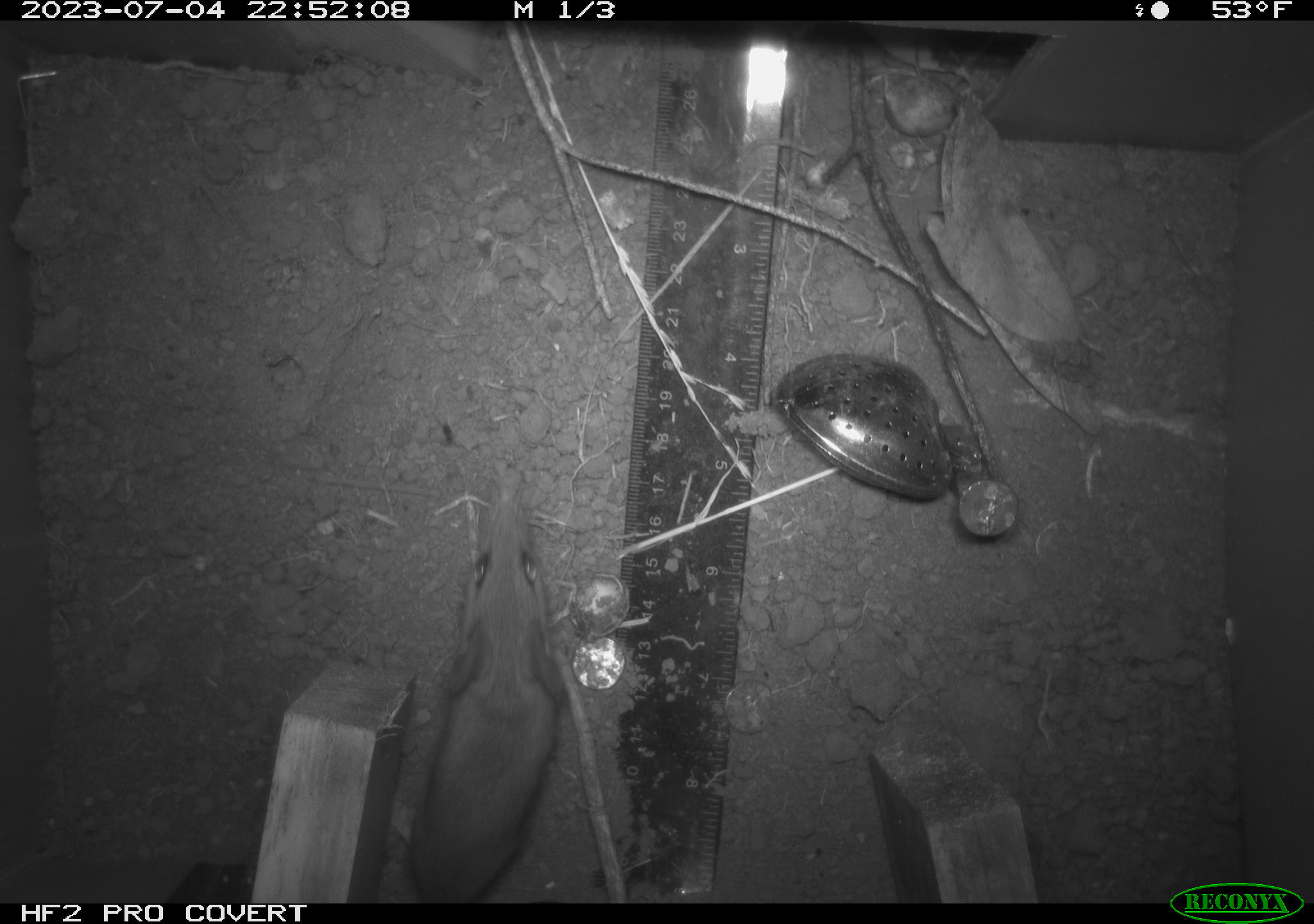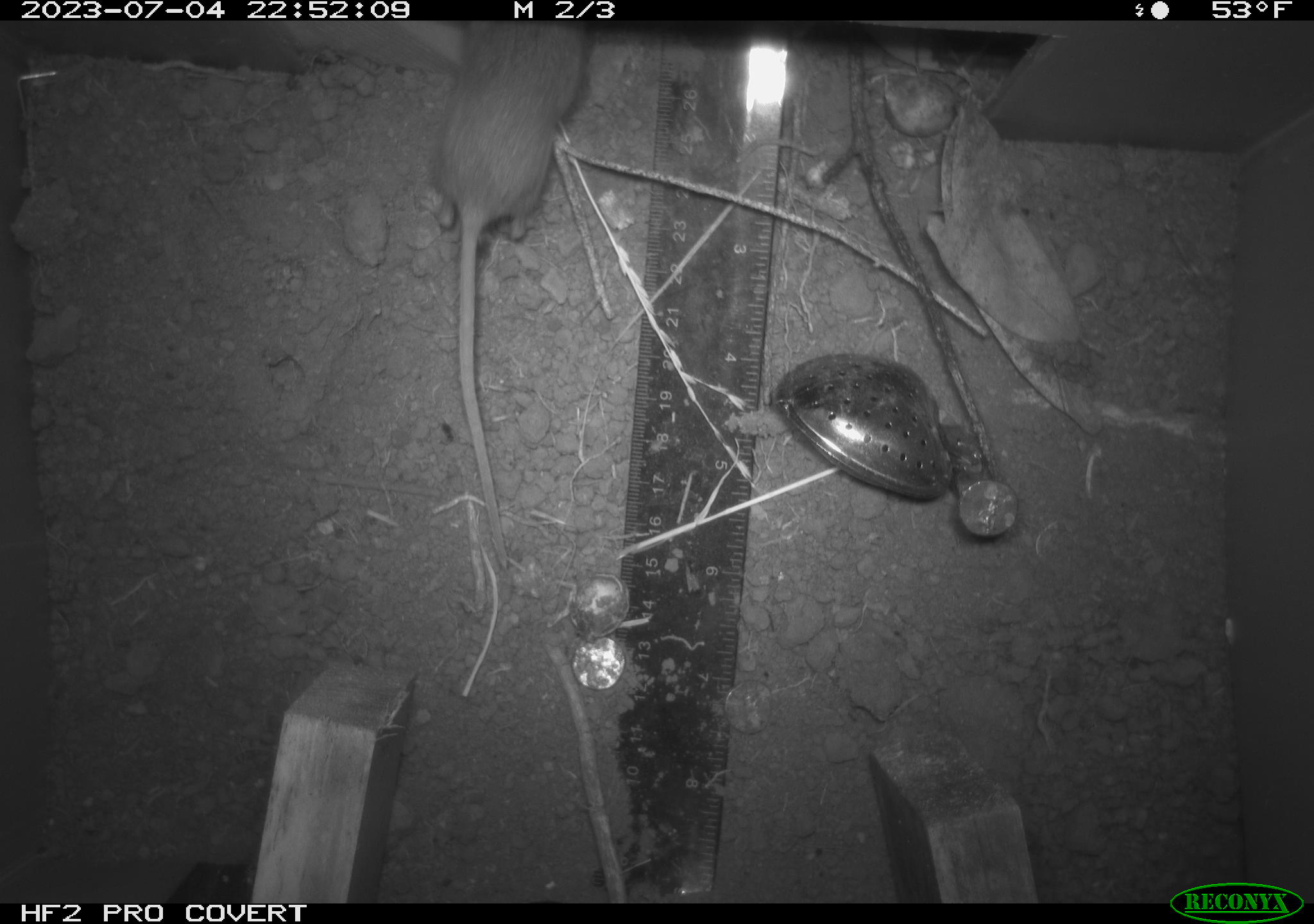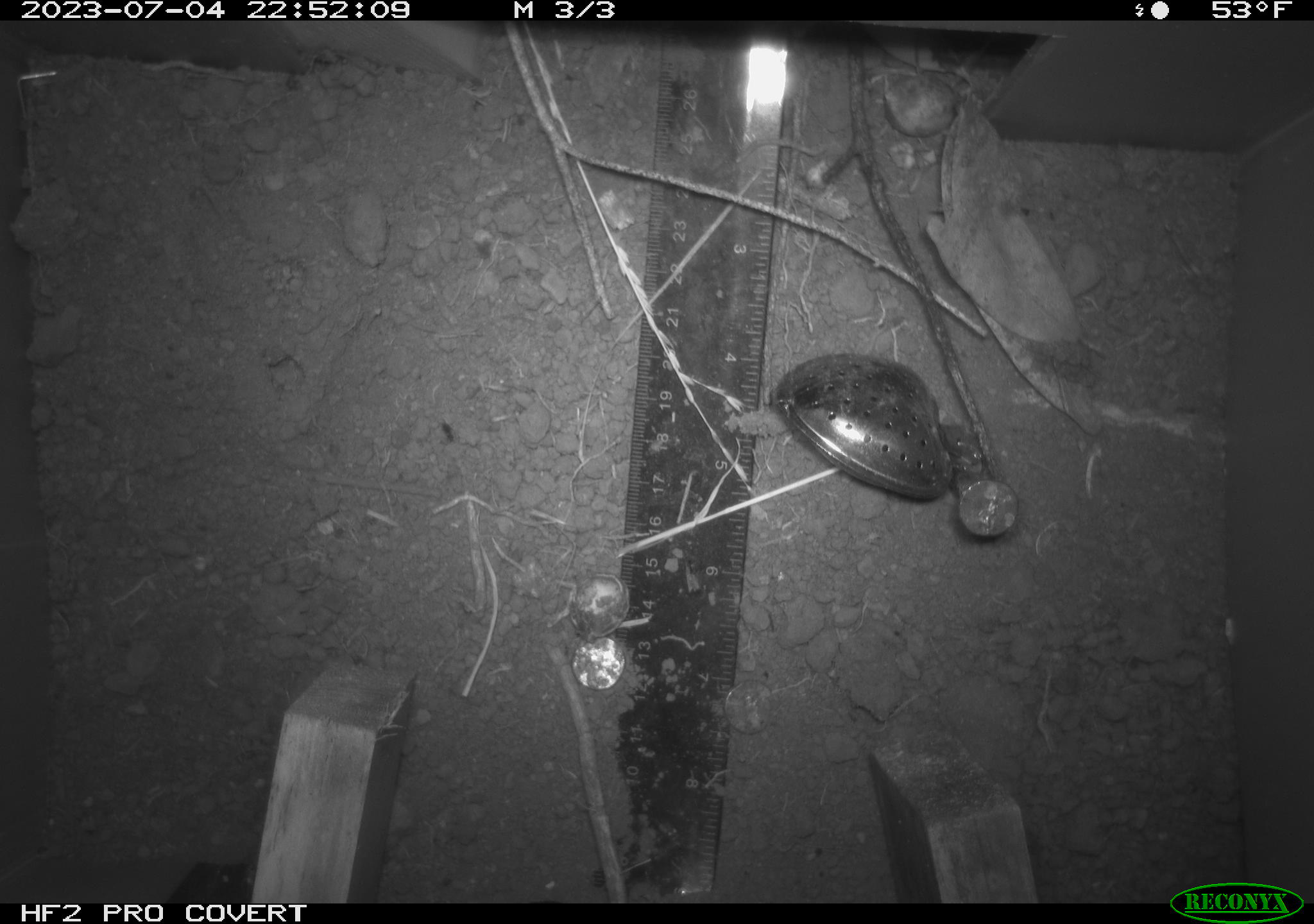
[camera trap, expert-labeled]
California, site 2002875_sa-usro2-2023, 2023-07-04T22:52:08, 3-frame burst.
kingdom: Animalia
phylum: Chordata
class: Mammalia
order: Rodentia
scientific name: Rodentia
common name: mouse species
Mouse species (Rodentia).